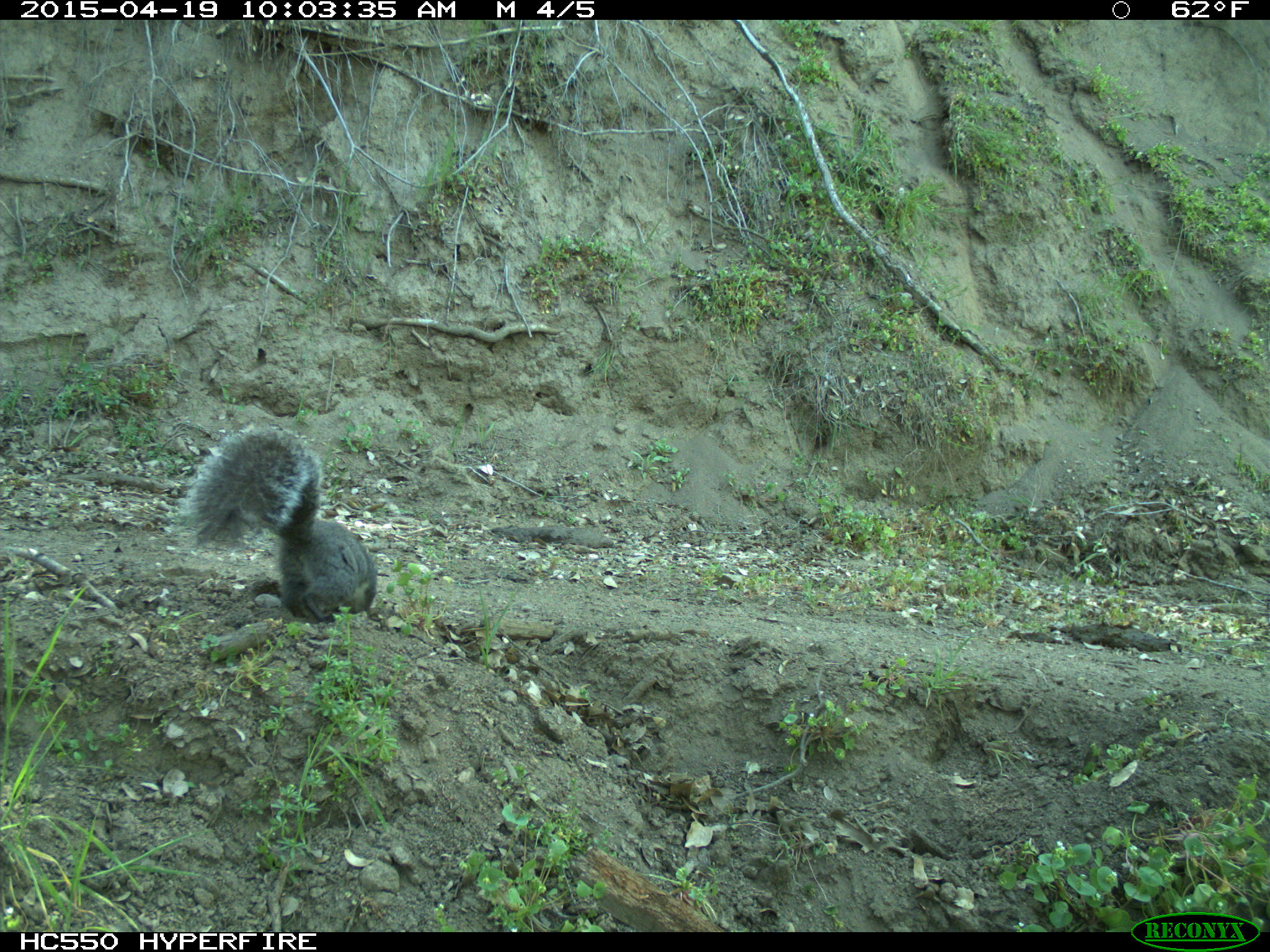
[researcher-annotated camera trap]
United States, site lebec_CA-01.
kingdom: Animalia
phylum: Chordata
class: Mammalia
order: Rodentia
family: Sciuridae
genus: Sciurus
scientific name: Sciurus carolinensis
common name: eastern gray squirrel